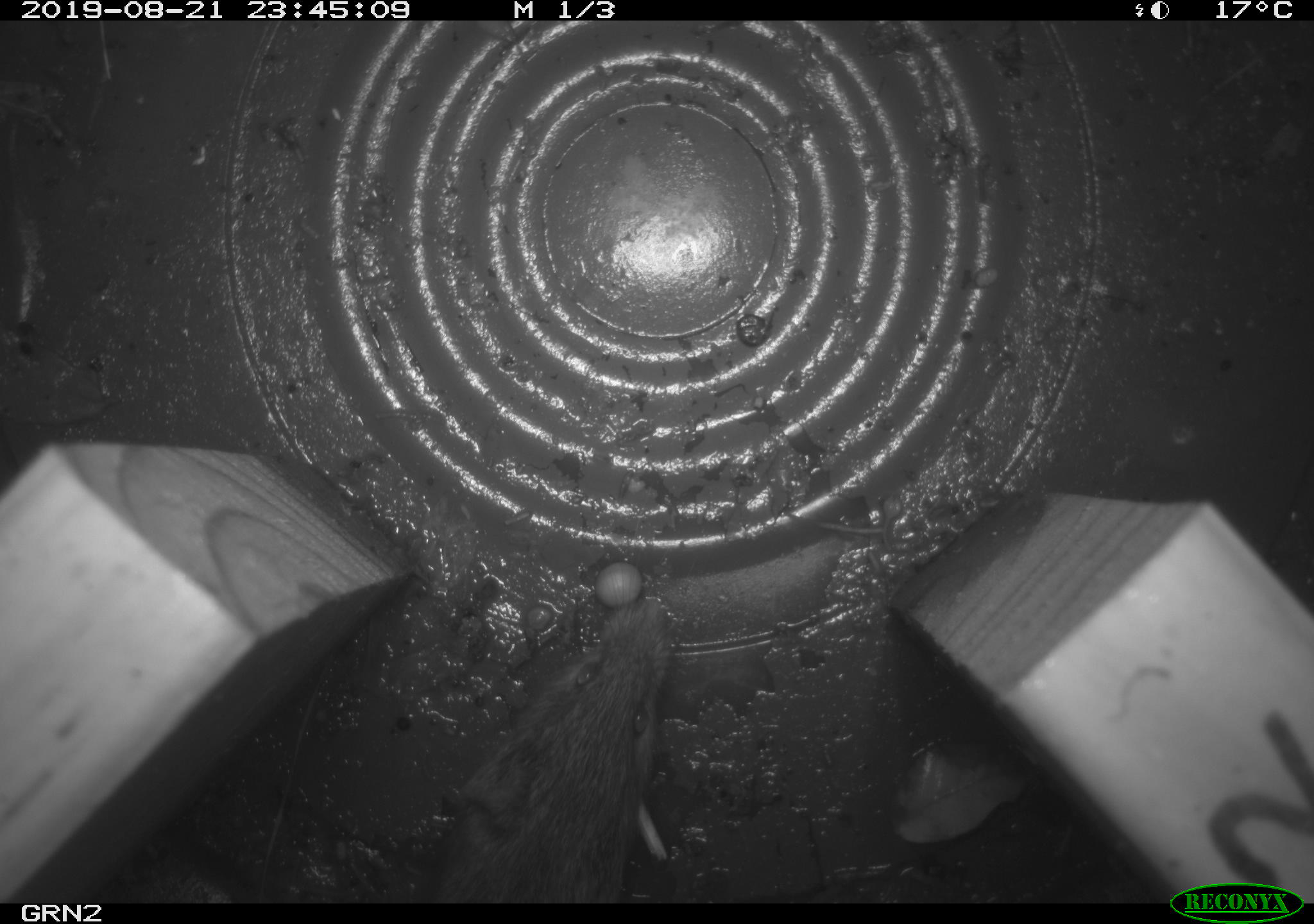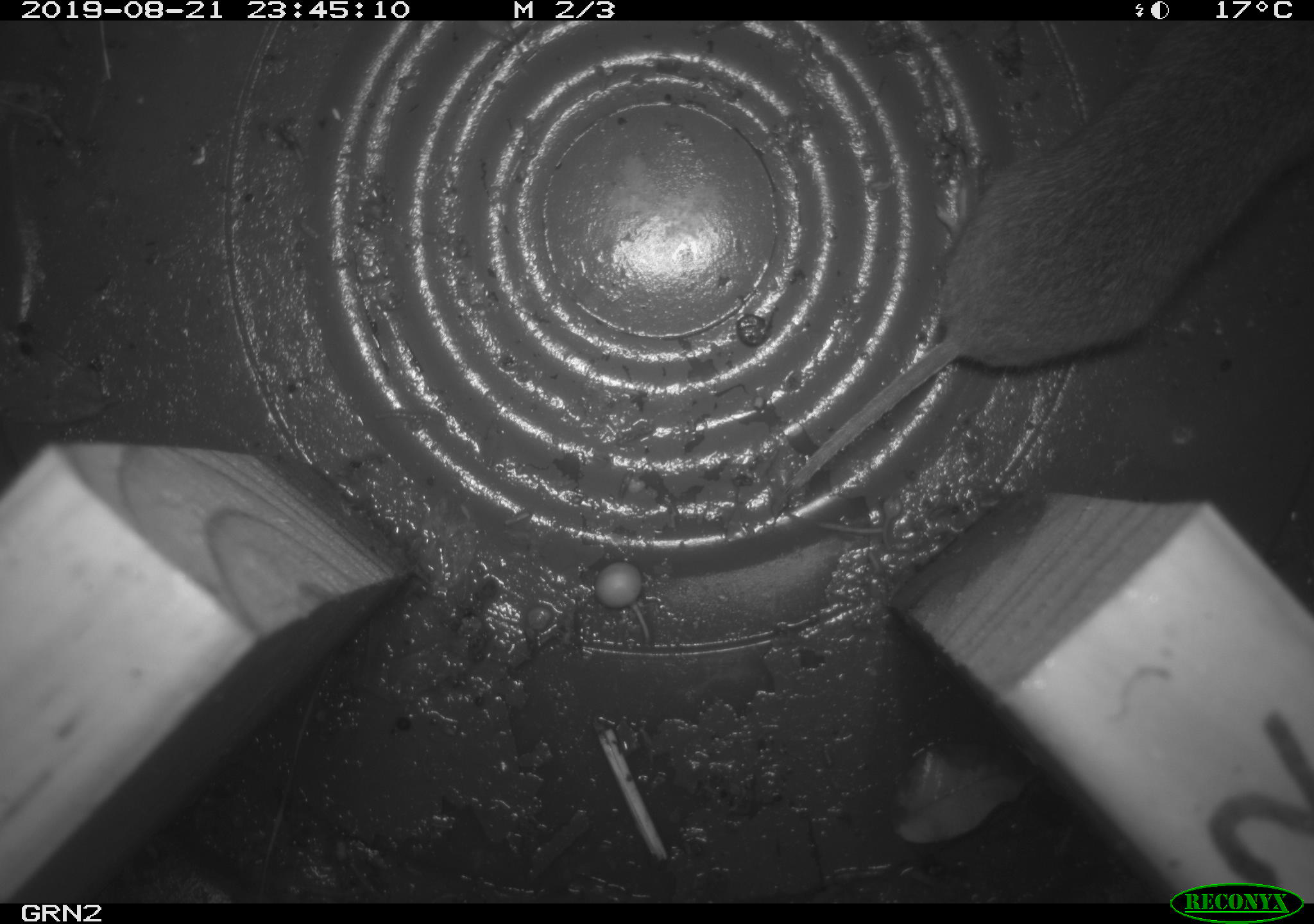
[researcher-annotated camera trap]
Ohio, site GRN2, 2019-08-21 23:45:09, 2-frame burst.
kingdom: Animalia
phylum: Chordata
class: Mammalia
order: Rodentia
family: Cricetidae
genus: Microtus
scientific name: Microtus pennsylvanicus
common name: meadow vole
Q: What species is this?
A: Meadow vole (Microtus pennsylvanicus).